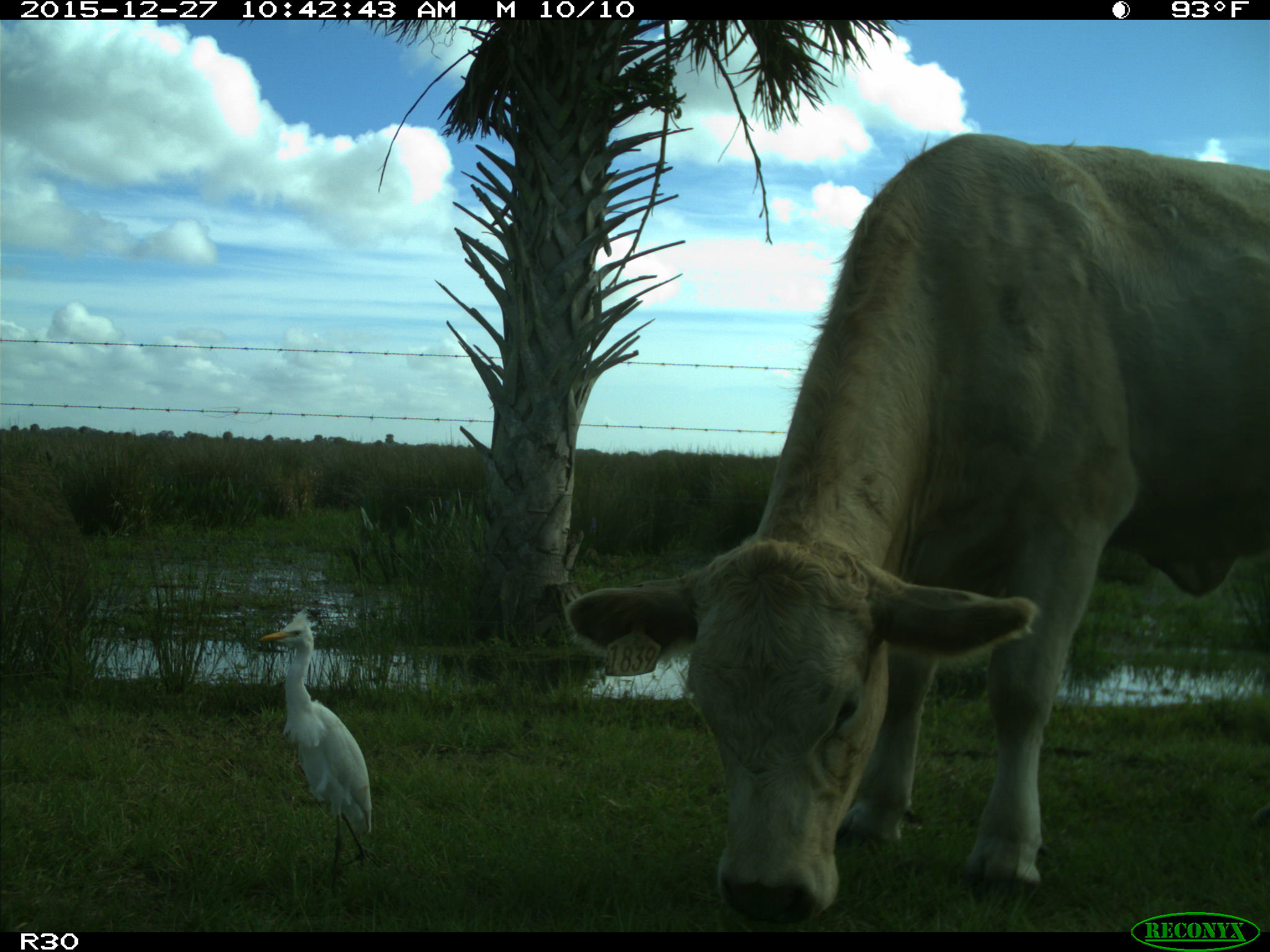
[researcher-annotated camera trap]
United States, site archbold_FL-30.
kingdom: Animalia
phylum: Chordata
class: Mammalia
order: Artiodactyla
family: Bovidae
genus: Bos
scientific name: Bos taurus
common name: domestic cow